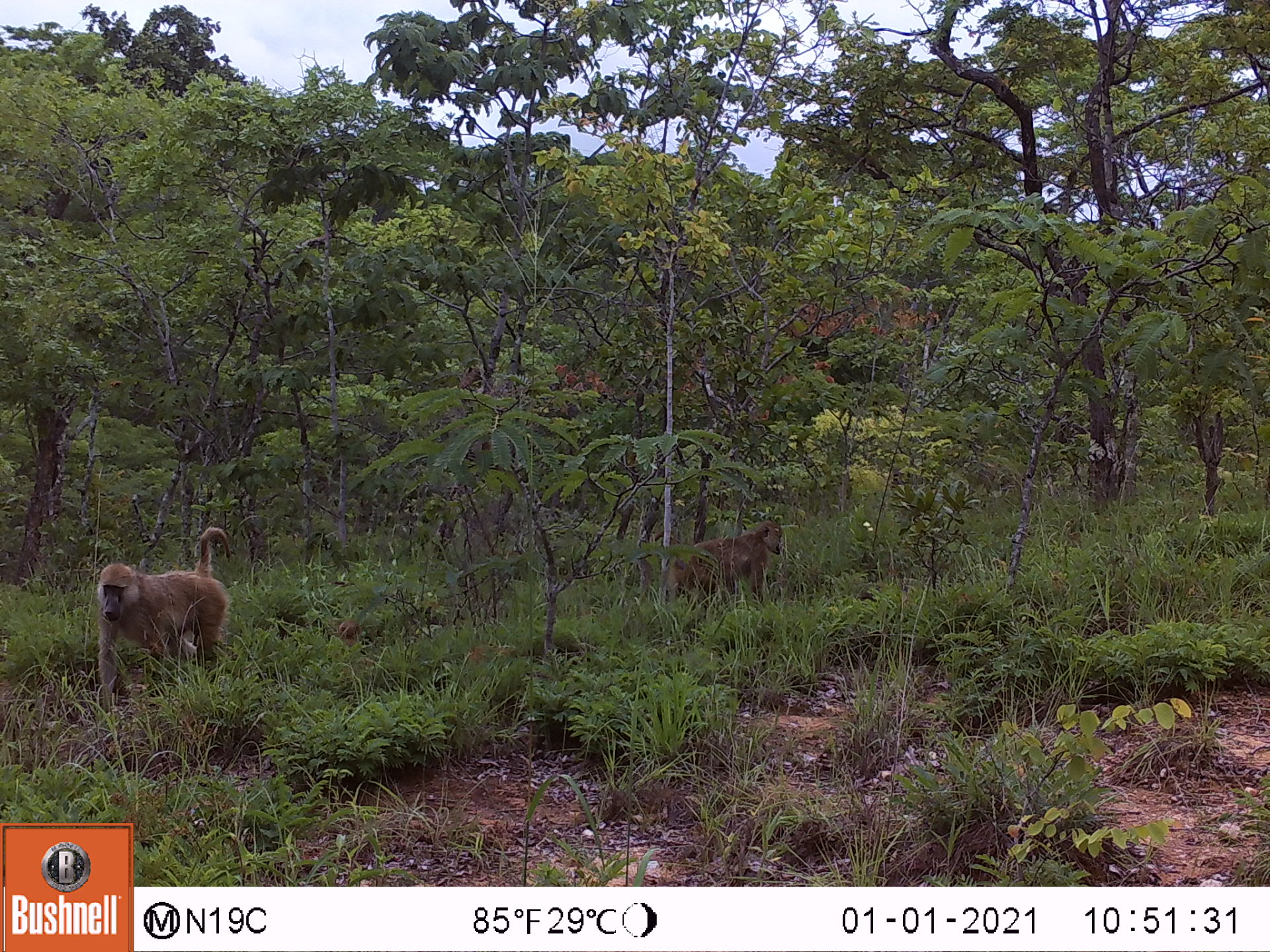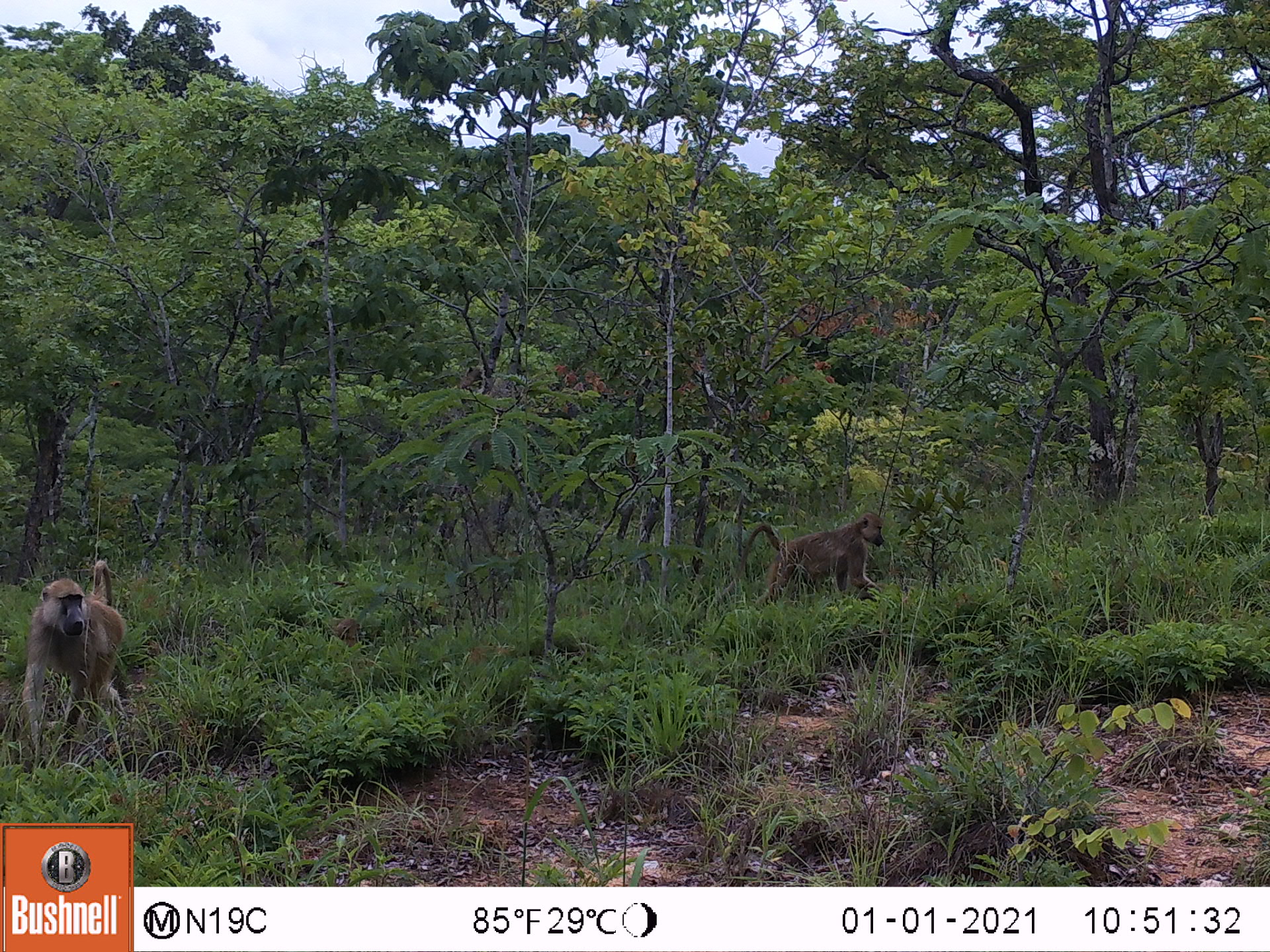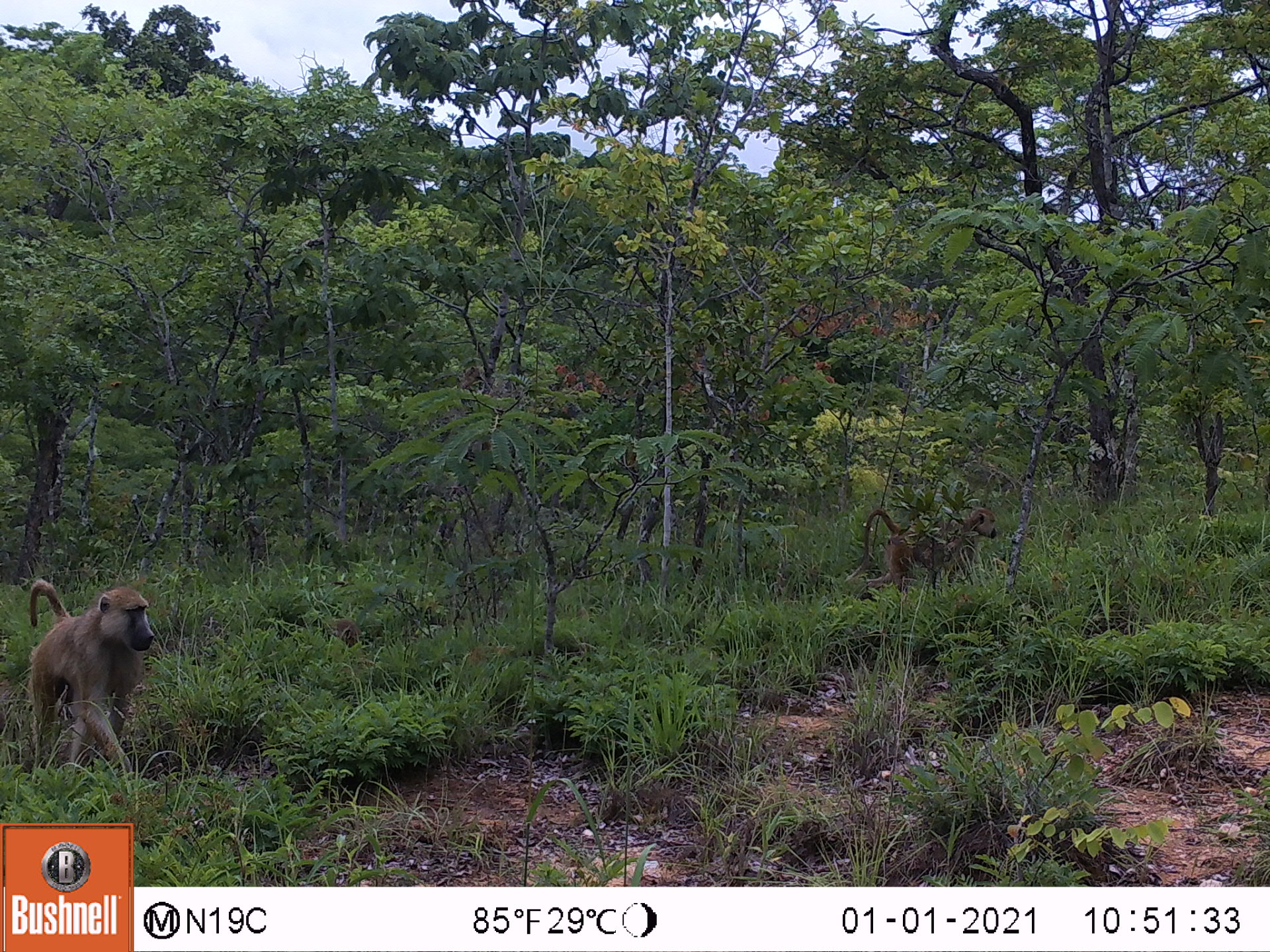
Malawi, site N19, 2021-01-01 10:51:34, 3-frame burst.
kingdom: Animalia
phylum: Chordata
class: Mammalia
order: Primates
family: Cercopithecidae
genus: Papio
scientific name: Papio cynocephalus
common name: yellow baboon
Yellow baboon (Papio cynocephalus), count 3.